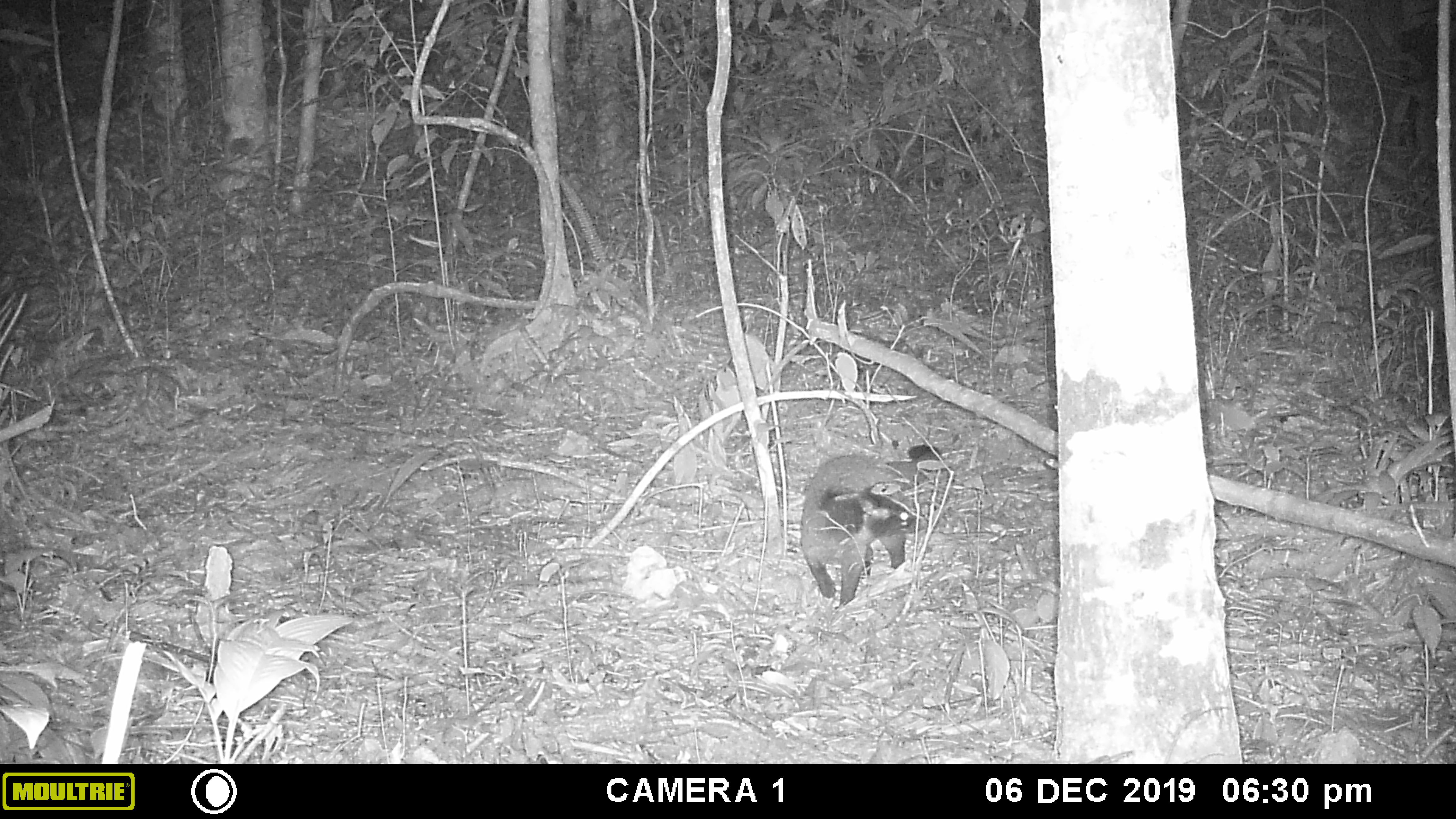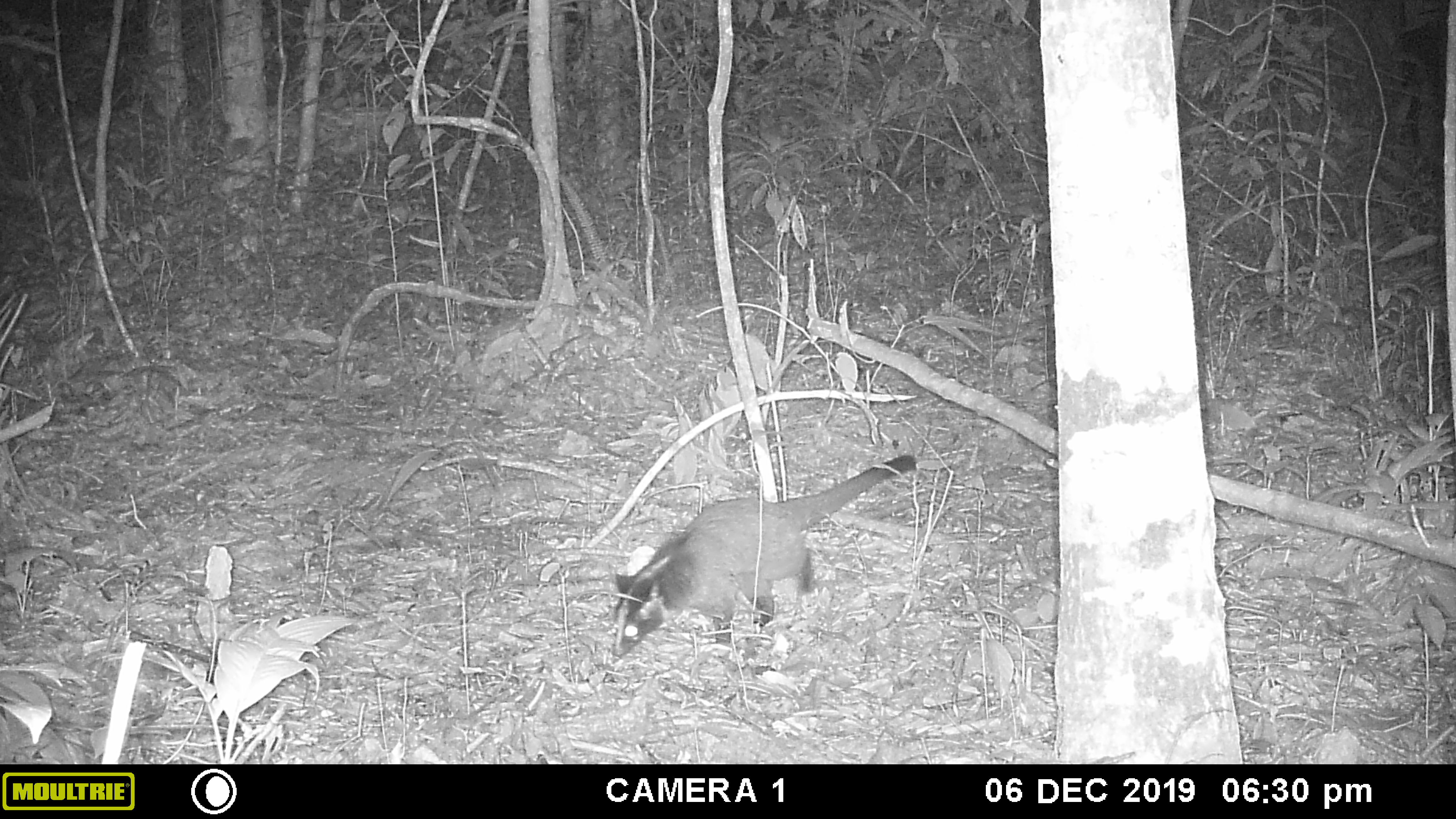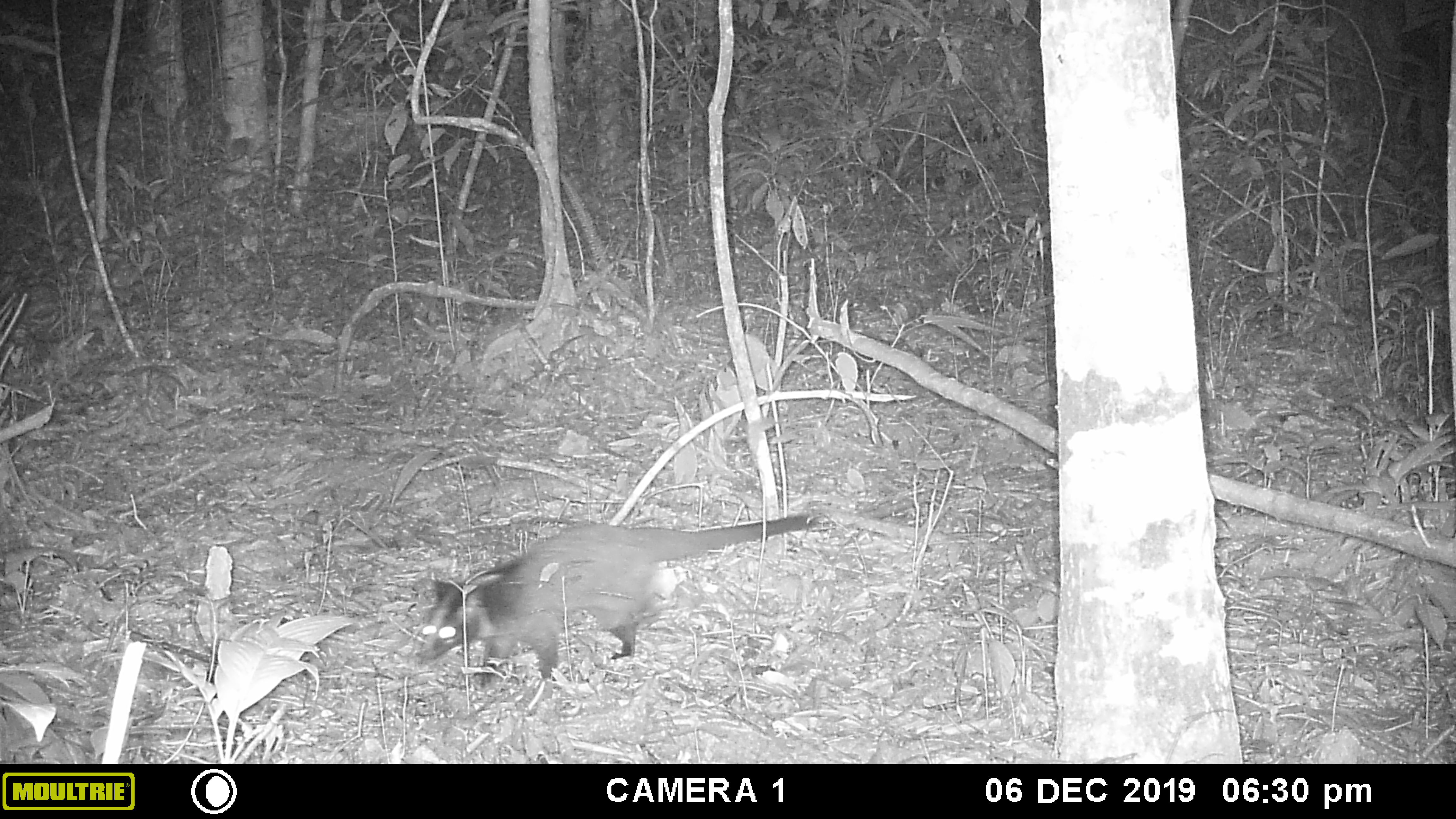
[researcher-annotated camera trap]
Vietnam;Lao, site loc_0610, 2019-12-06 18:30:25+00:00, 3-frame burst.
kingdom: Animalia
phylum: Chordata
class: Mammalia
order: Carnivora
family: Viverridae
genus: Paguma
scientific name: Paguma larvata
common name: masked palm civet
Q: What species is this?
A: Masked palm civet (Paguma larvata).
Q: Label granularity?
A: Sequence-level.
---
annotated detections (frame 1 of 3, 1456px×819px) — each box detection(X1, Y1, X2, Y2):
masked palm civet: detection(800, 444, 941, 606)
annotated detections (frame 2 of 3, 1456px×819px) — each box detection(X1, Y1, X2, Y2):
masked palm civet: detection(611, 454, 916, 663)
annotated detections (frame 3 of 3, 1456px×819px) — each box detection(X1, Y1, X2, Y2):
masked palm civet: detection(414, 513, 815, 702)